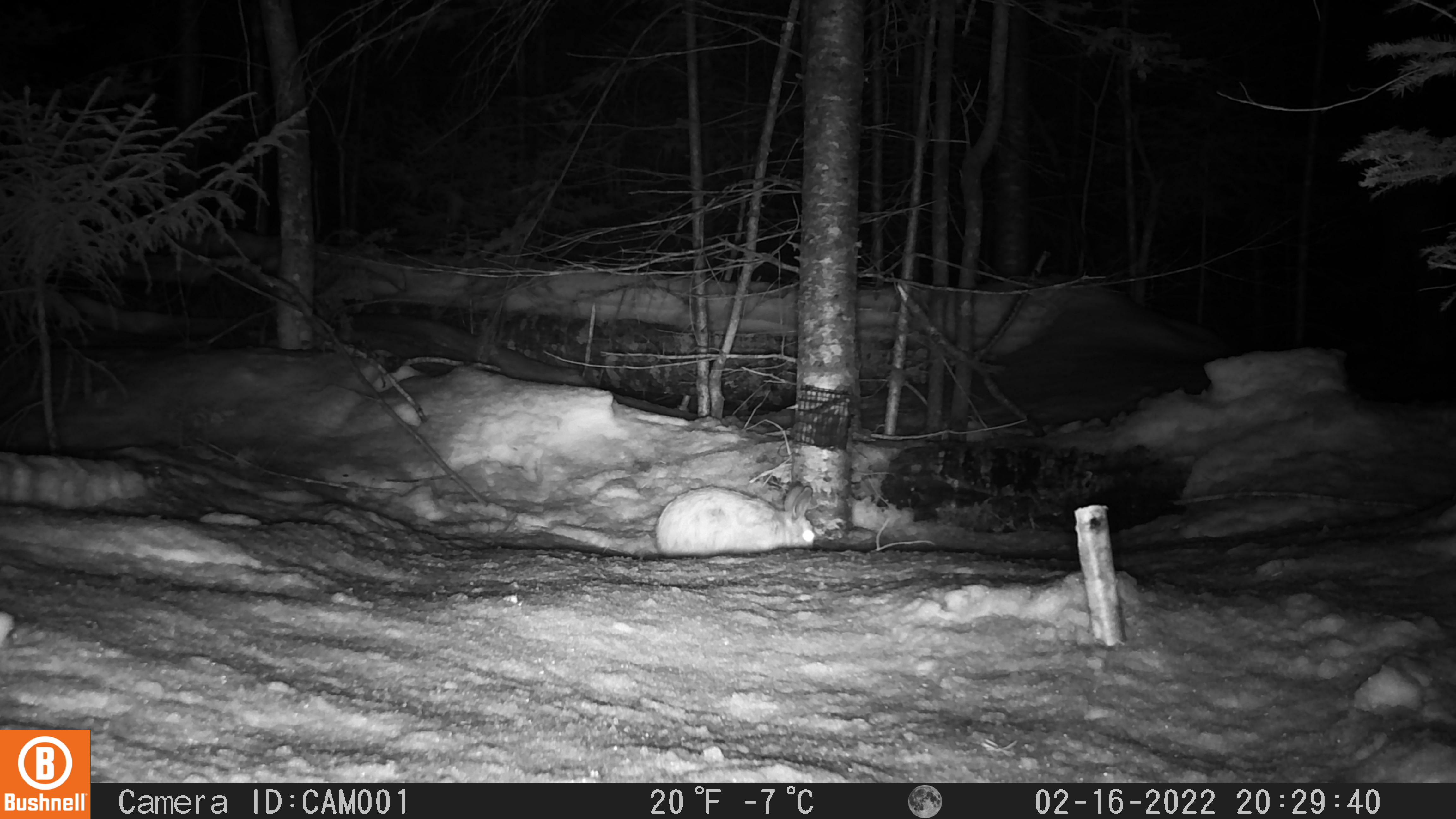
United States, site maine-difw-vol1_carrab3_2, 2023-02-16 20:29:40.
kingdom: Animalia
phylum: Chordata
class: Mammalia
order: Lagomorpha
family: Leporidae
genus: Lepus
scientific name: Lepus americanus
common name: snowshoe hare